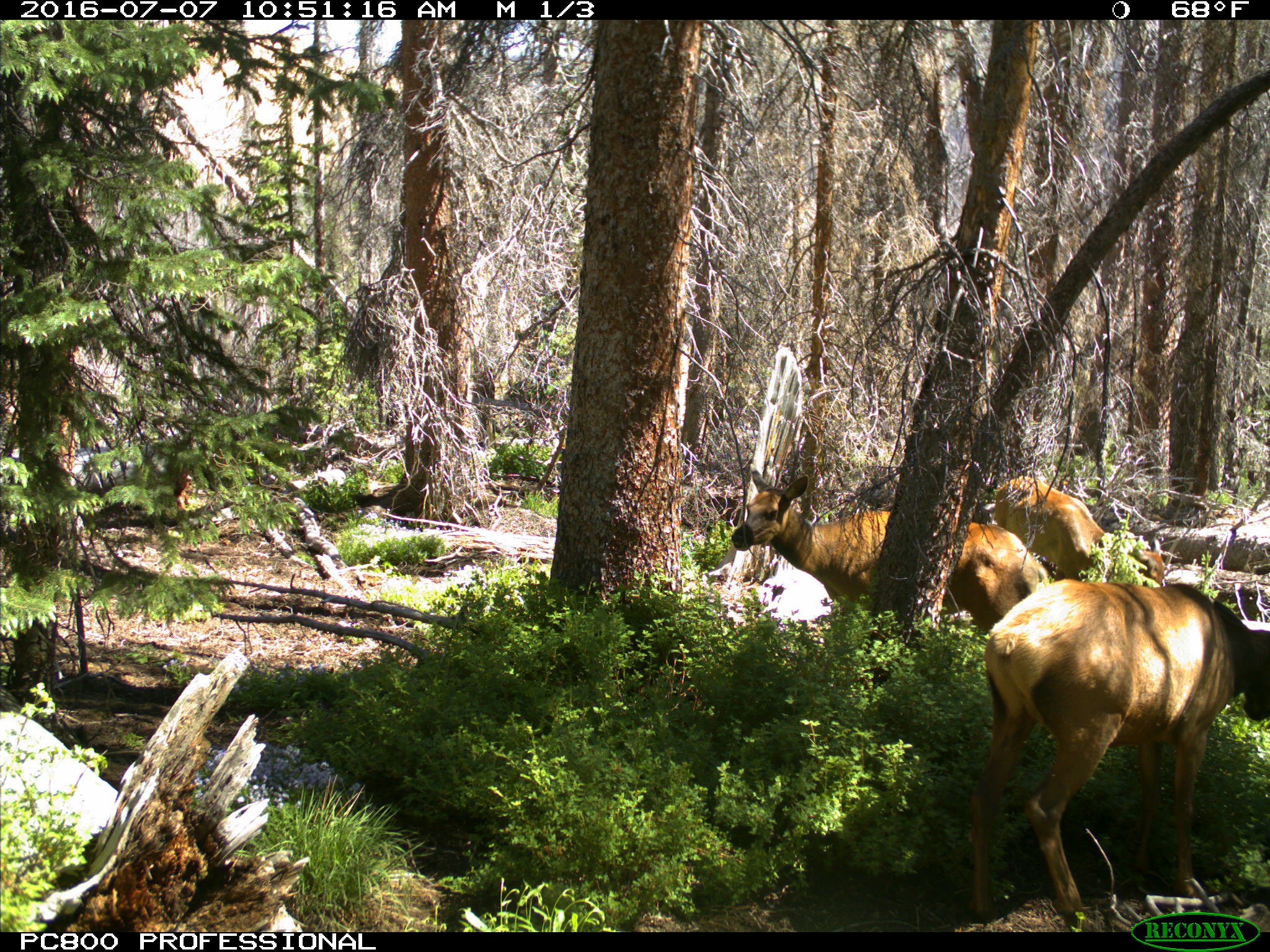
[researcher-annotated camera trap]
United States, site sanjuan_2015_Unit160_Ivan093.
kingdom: Animalia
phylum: Chordata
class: Mammalia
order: Artiodactyla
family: Cervidae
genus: Cervus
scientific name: Cervus elaphus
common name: red deer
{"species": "Cervus elaphus (red deer)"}